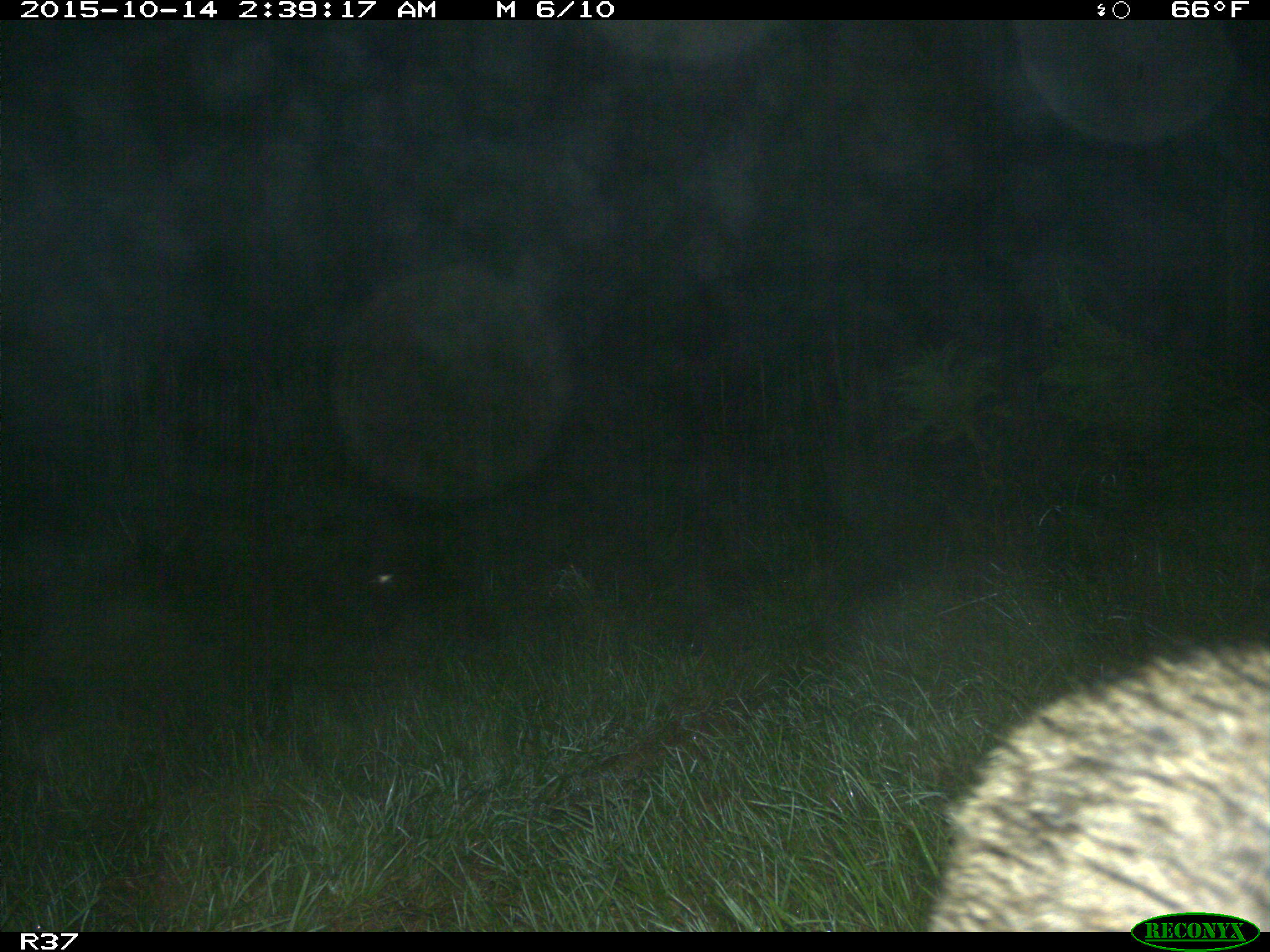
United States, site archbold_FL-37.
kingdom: Animalia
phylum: Chordata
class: Mammalia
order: Carnivora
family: Procyonidae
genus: Procyon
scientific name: Procyon lotor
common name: common raccoon